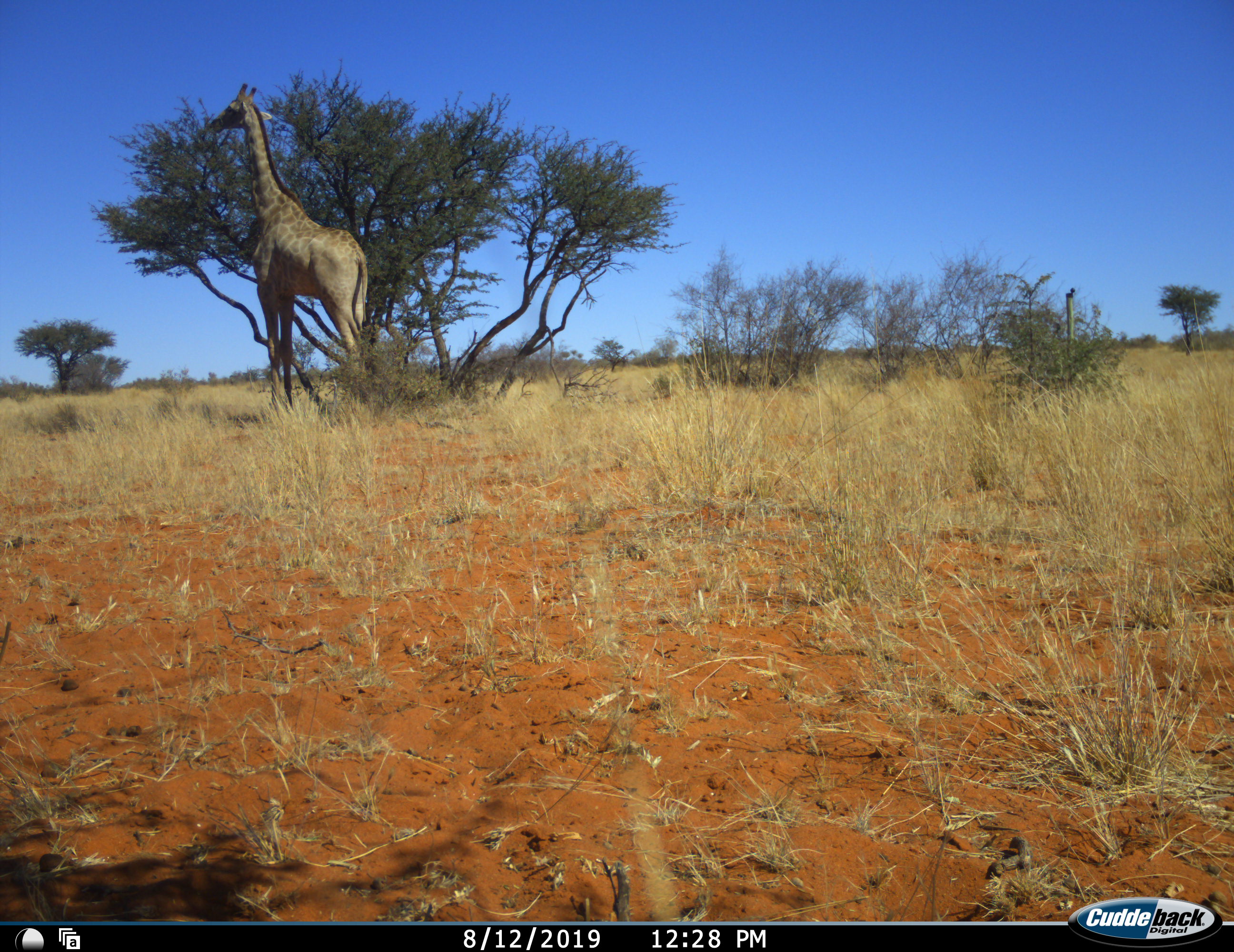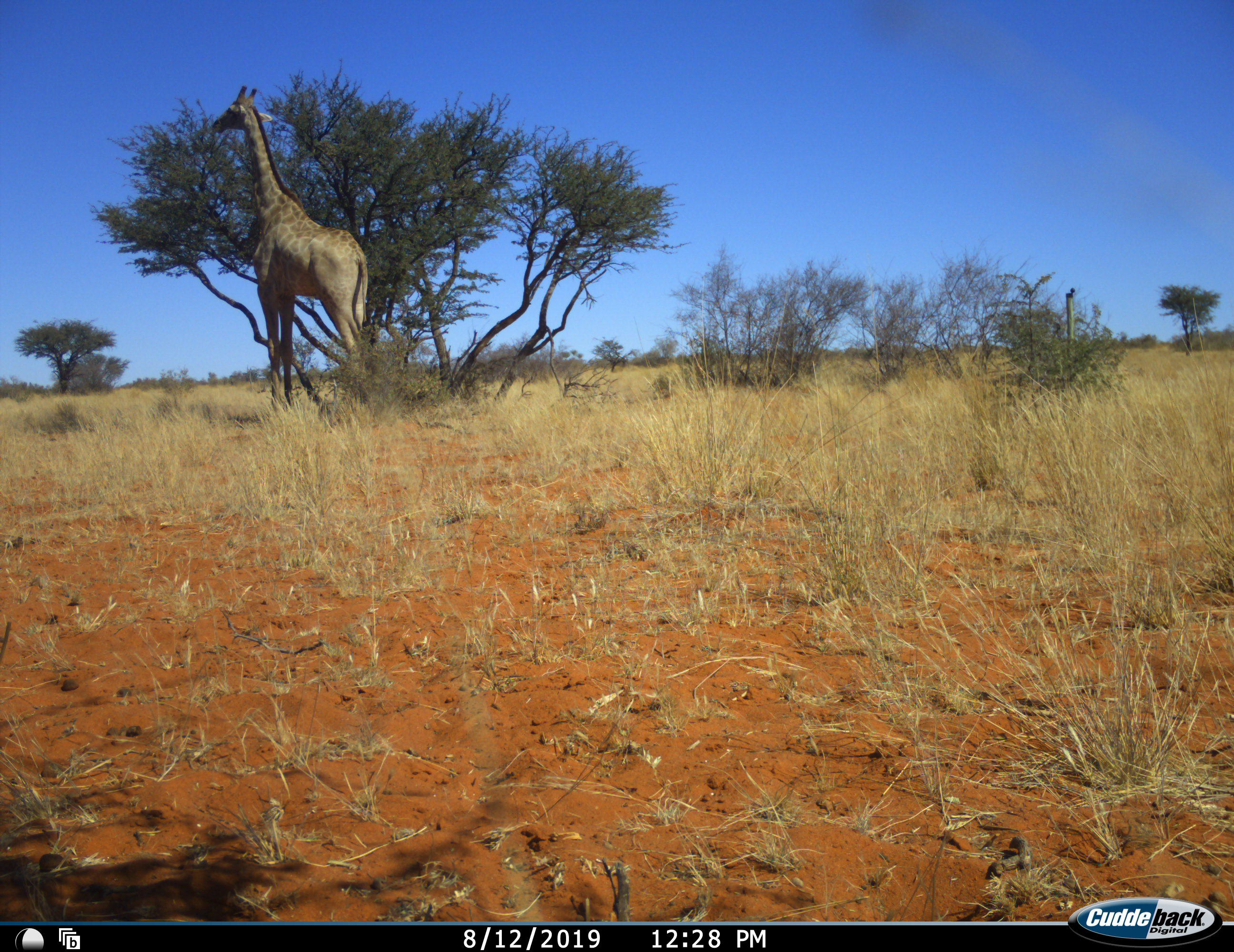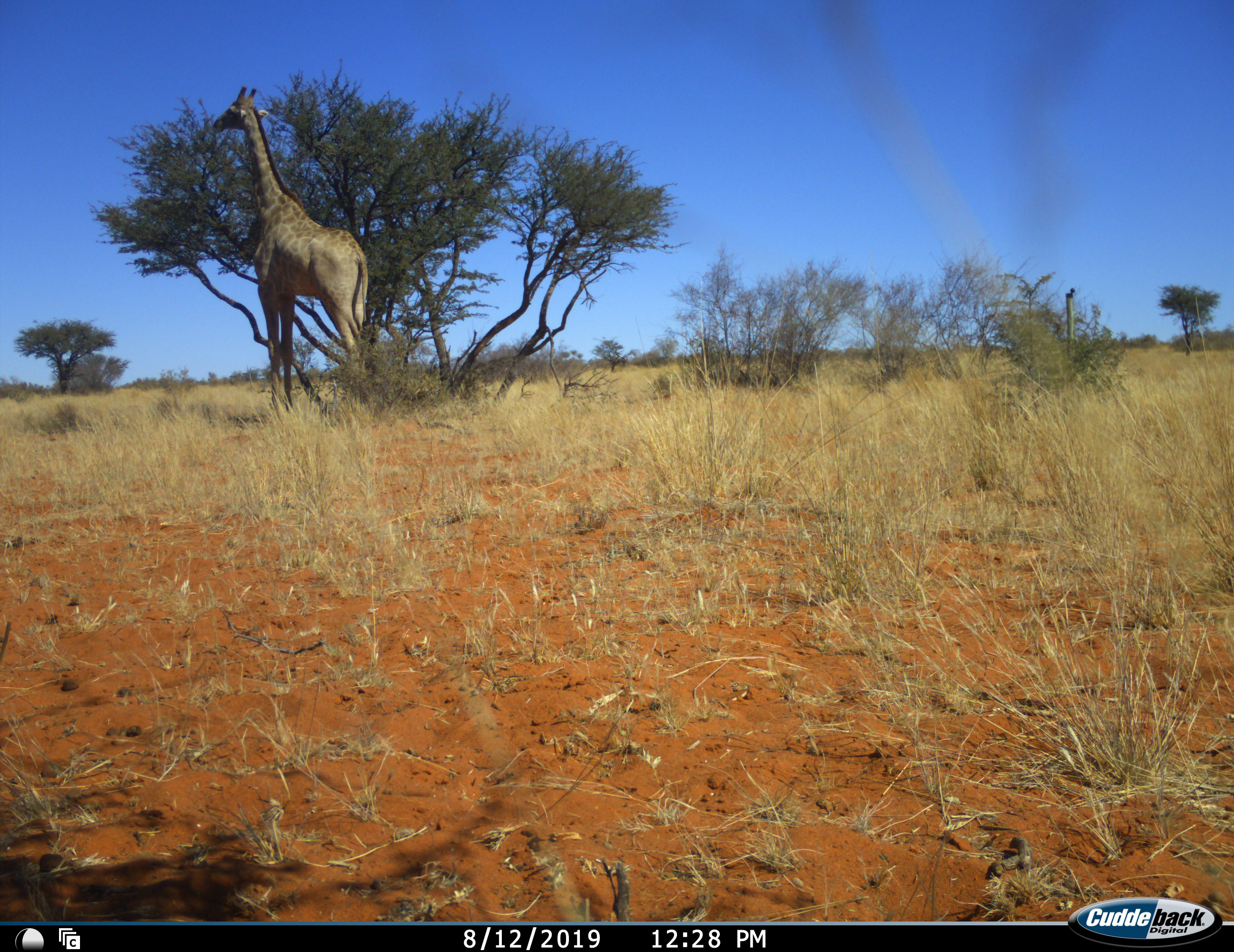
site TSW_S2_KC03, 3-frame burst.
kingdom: Animalia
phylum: Chordata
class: Mammalia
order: Artiodactyla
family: Giraffidae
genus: Giraffa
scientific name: Giraffa camelopardalis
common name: giraffe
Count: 1.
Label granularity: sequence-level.